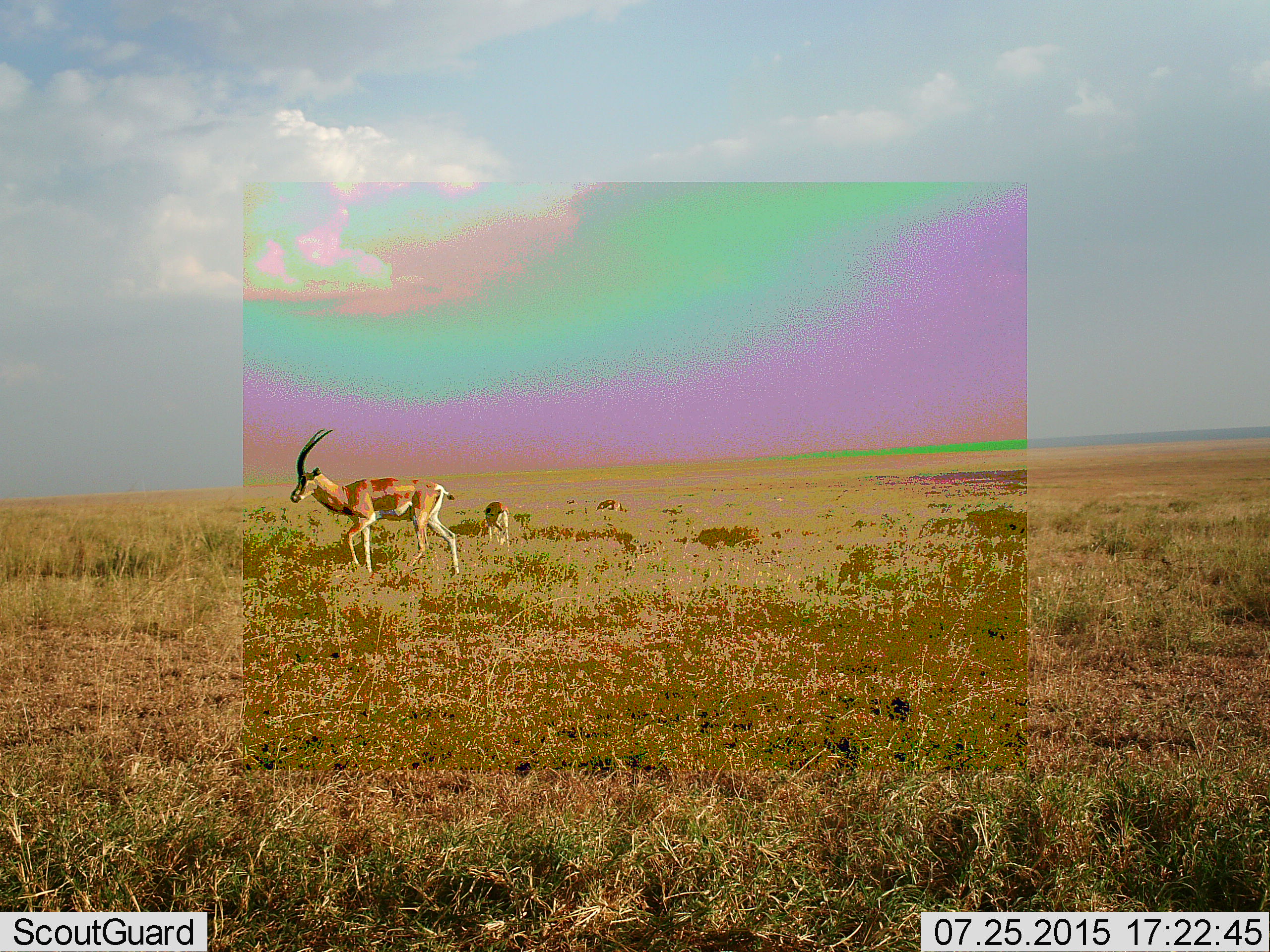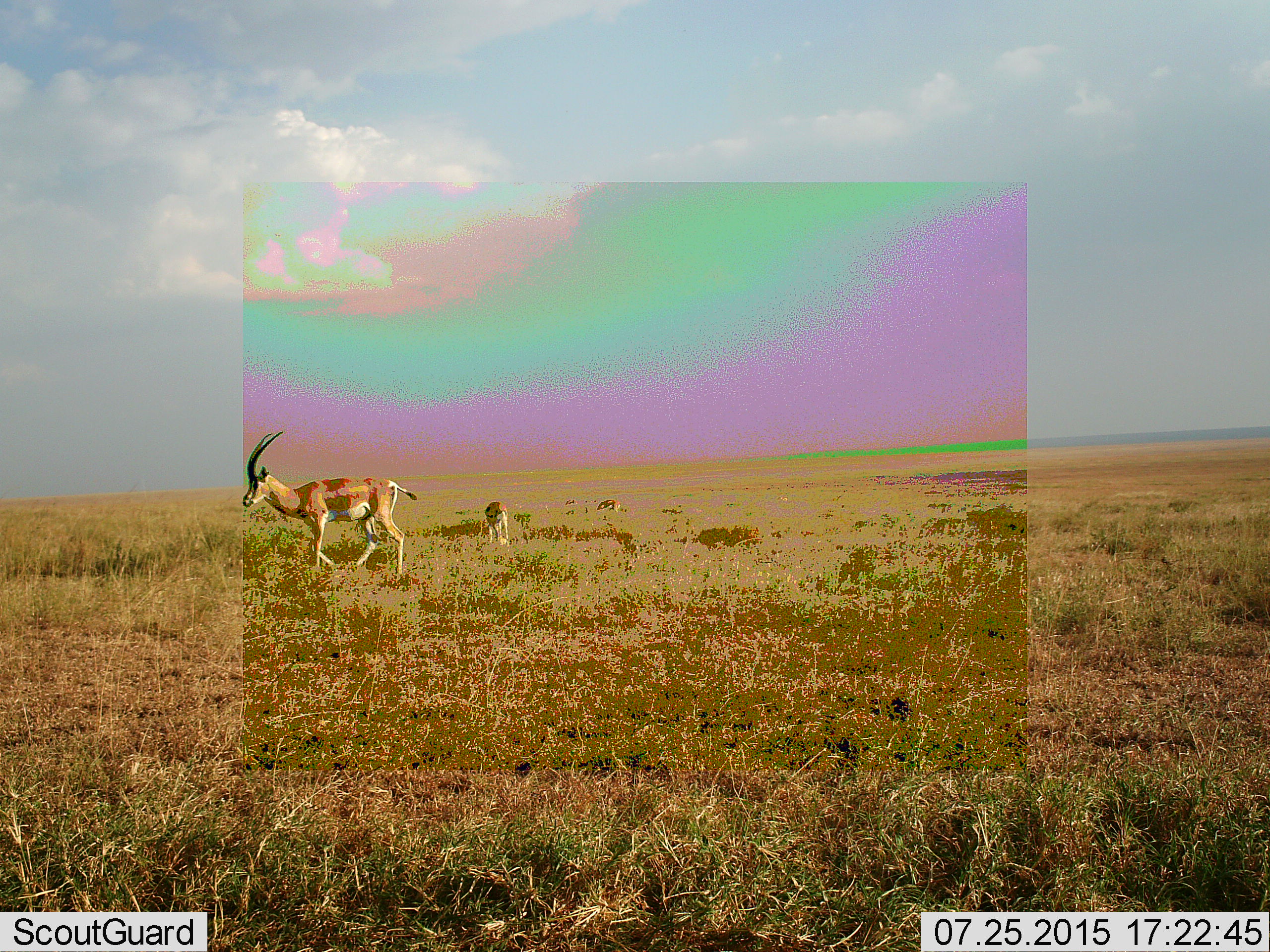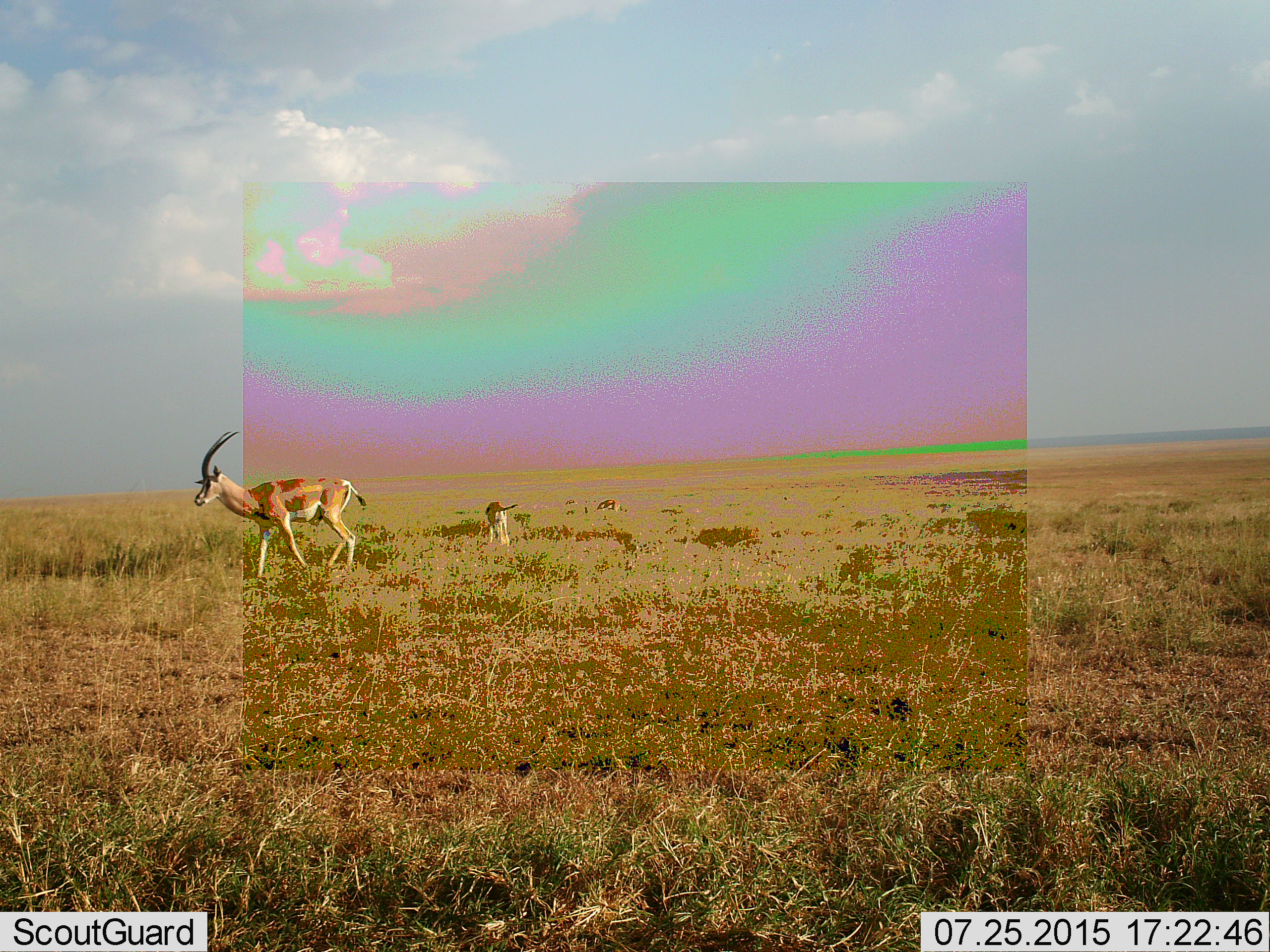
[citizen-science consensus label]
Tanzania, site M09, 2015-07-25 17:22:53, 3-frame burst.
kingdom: Animalia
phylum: Chordata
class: Mammalia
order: Artiodactyla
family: Bovidae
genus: Nanger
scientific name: Nanger granti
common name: grant's gazelle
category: gazellegrants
Gazellegrants (grant's gazelle) (Nanger granti), count 3. Behavior (volunteer vote fractions): standing 40%, resting 0%, moving 40%, interacting 20%. Young present (vote fraction): 0%. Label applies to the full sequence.